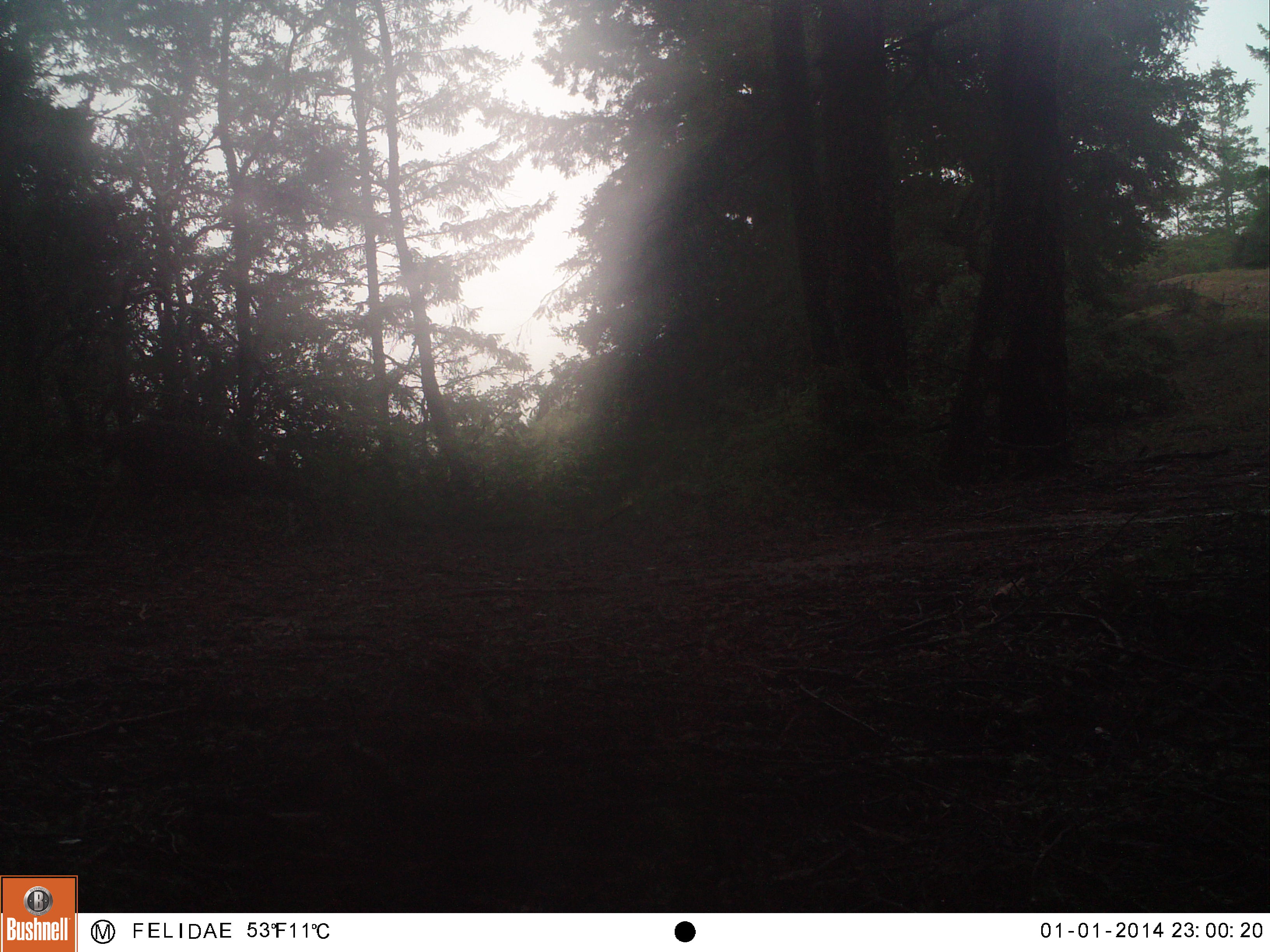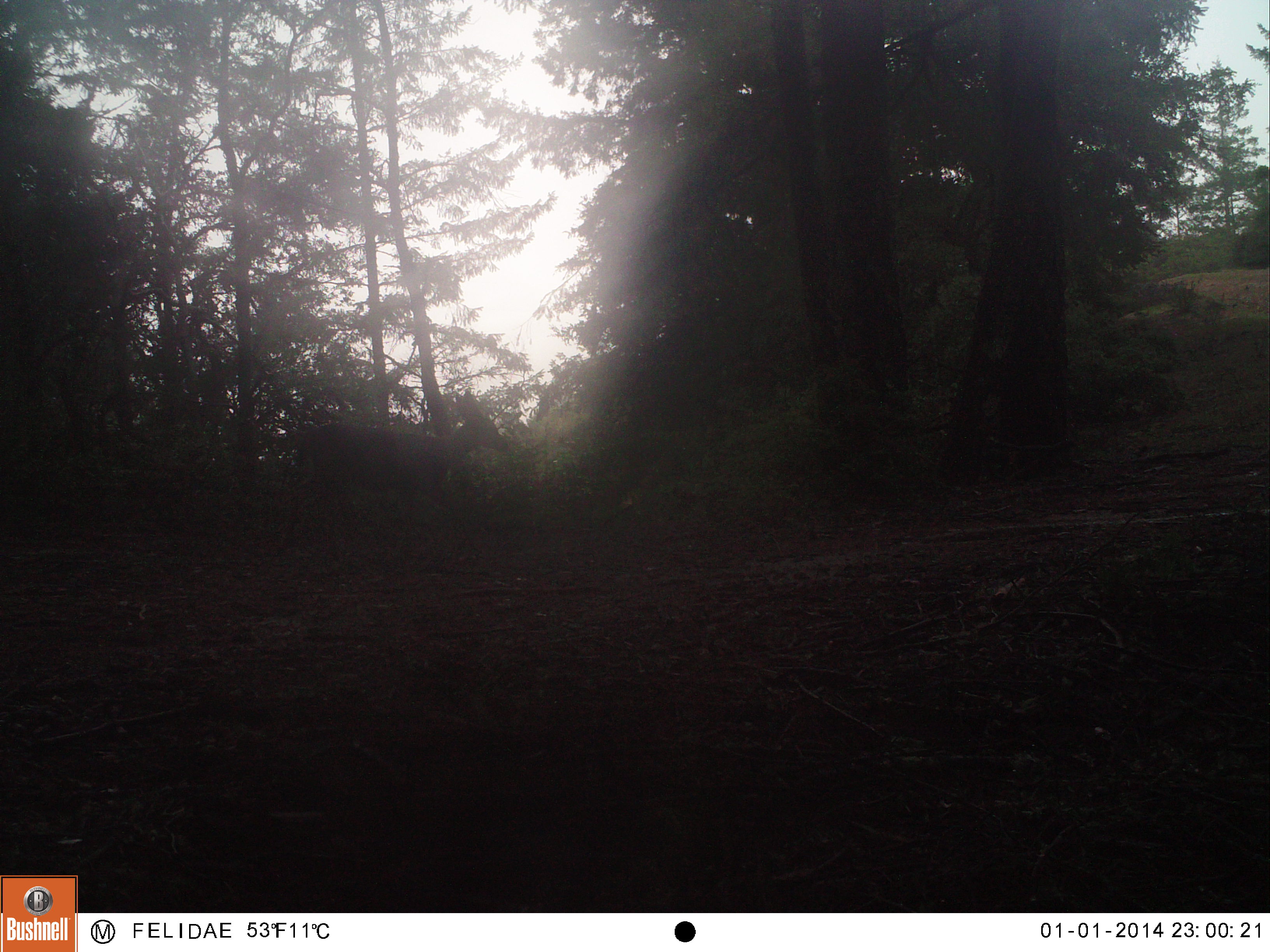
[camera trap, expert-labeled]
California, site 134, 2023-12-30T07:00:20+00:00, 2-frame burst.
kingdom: Animalia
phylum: Chordata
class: Mammalia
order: Artiodactyla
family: Cervidae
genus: Odocoileus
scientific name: Odocoileus hemionus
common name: mule deer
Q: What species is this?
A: Mule deer (Odocoileus hemionus).